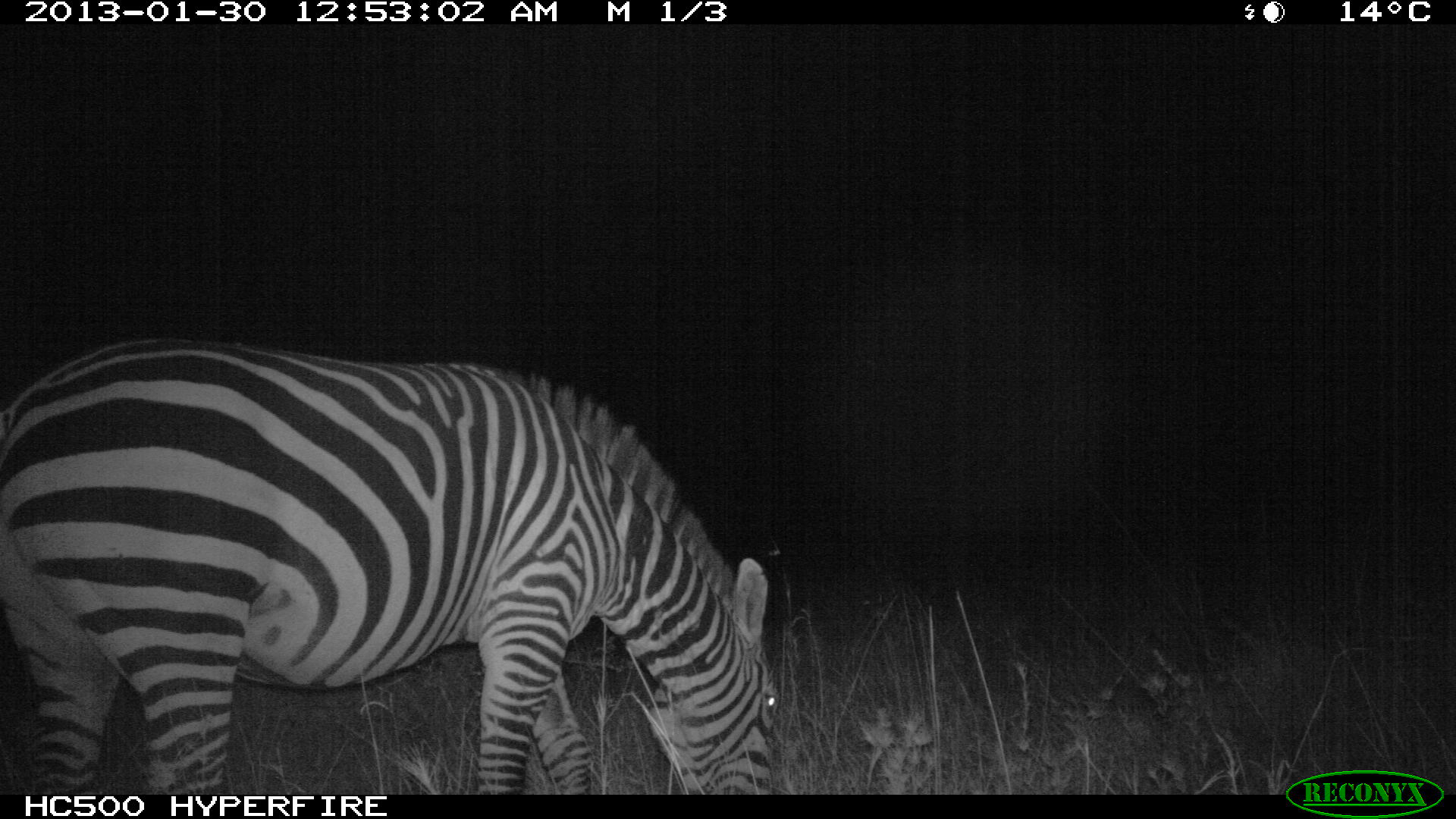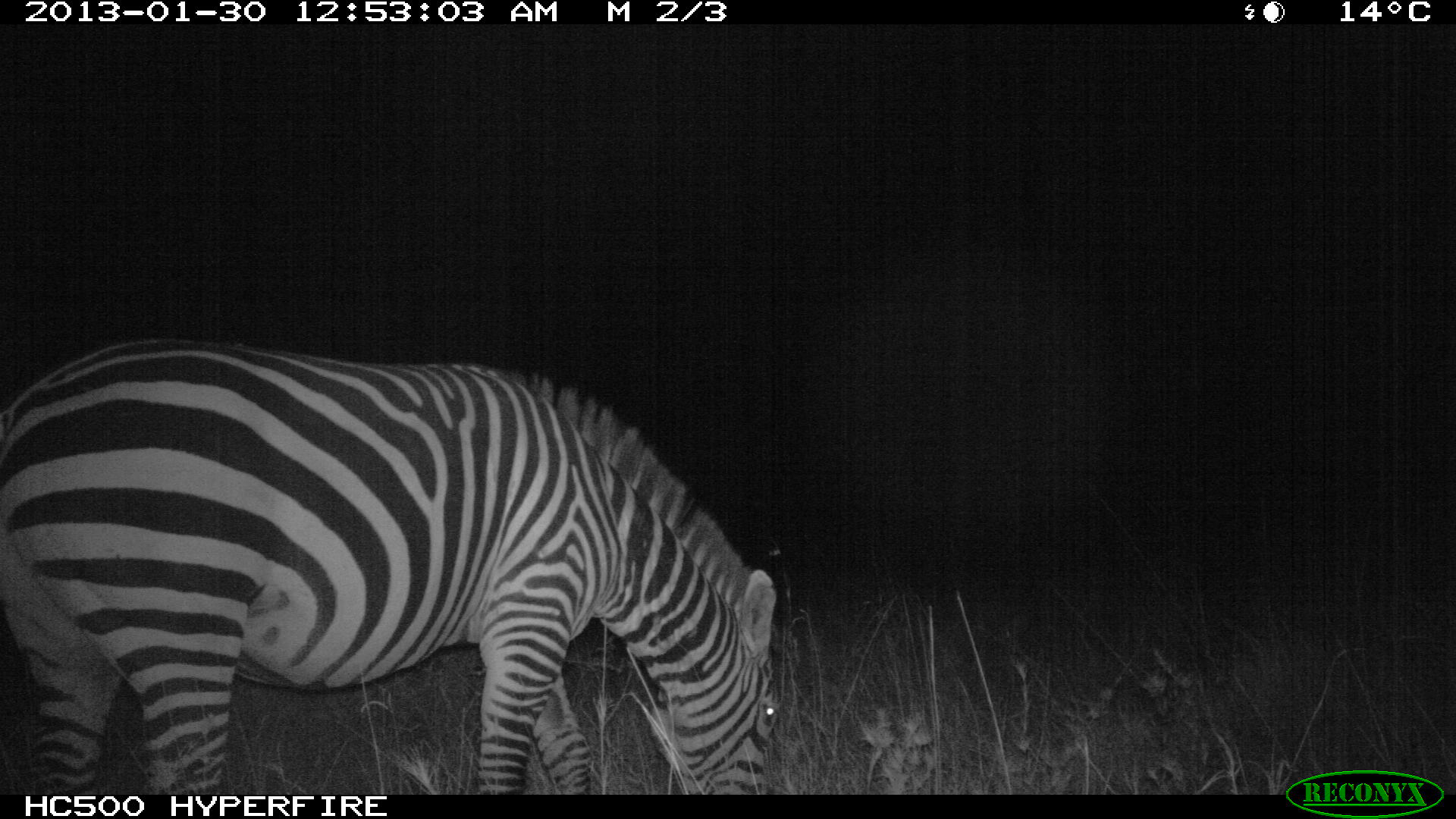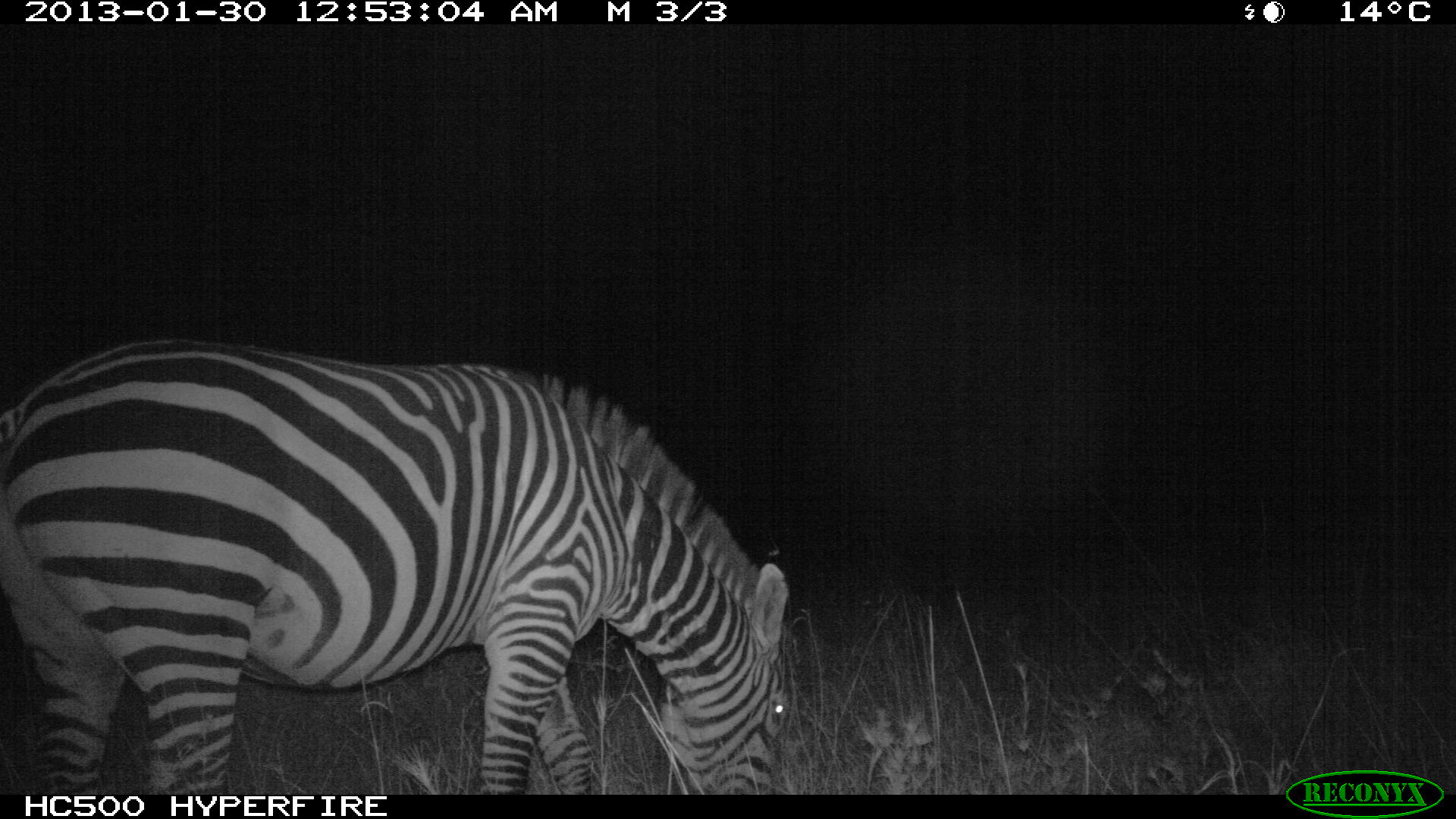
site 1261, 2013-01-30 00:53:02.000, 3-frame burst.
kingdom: Animalia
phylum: Chordata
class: Mammalia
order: Perissodactyla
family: Equidae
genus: Equus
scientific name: Equus quagga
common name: plains zebra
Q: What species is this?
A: Equus quagga (plains zebra).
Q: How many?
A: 1.